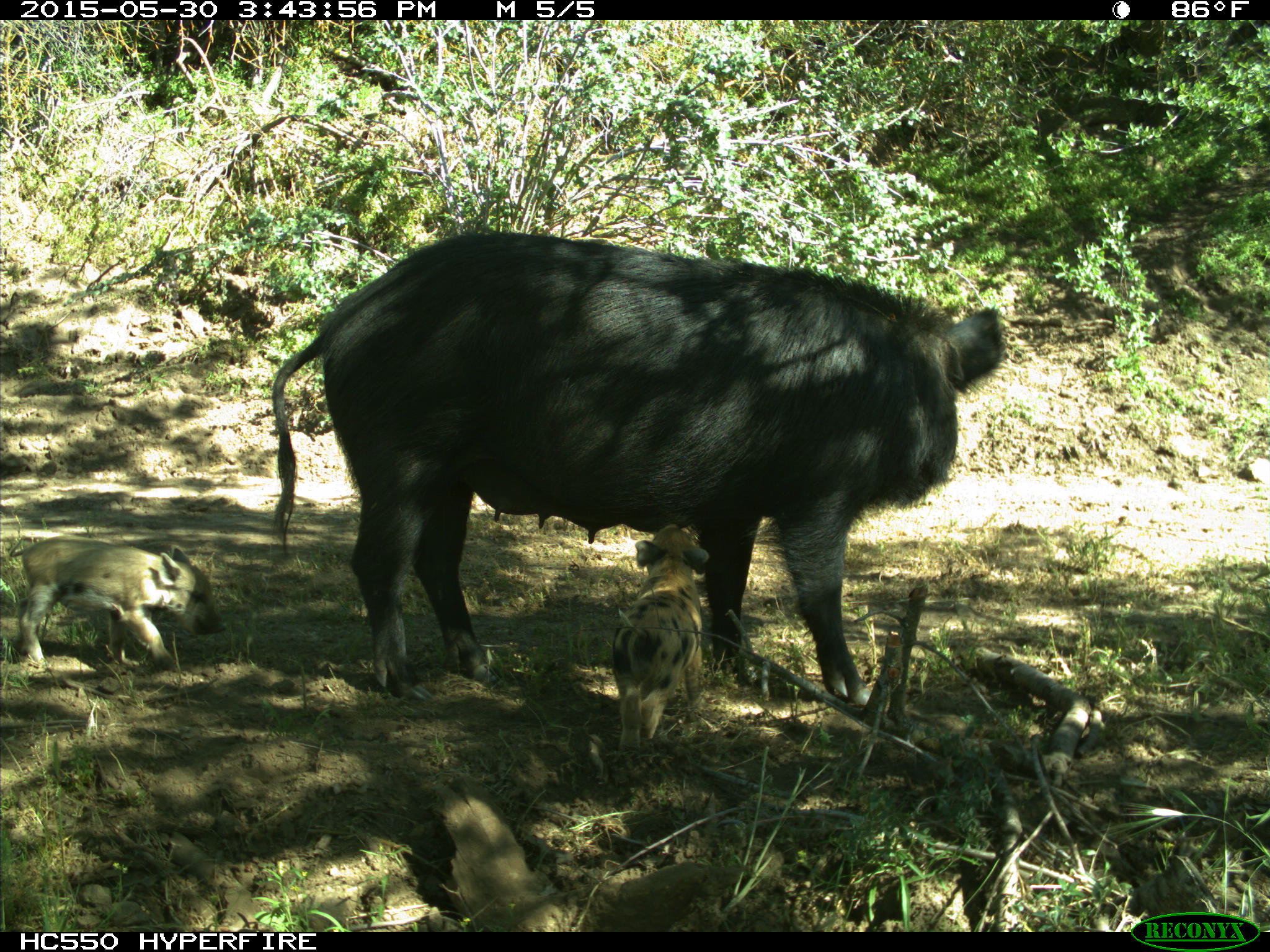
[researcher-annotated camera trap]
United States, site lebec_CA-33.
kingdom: Animalia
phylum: Chordata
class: Mammalia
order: Artiodactyla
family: Suidae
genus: Sus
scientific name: Sus scrofa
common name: wild boar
Sus scrofa (wild boar).